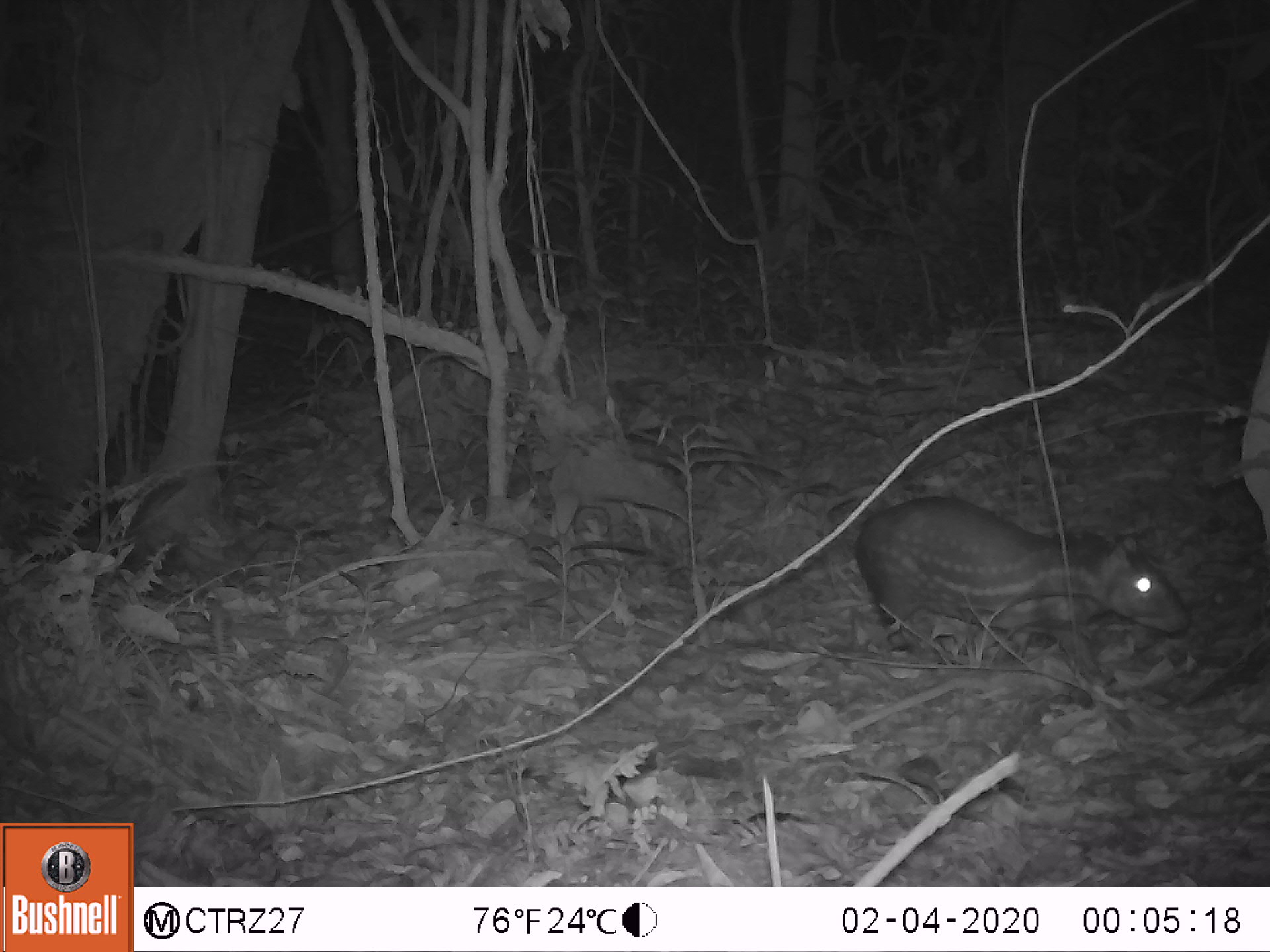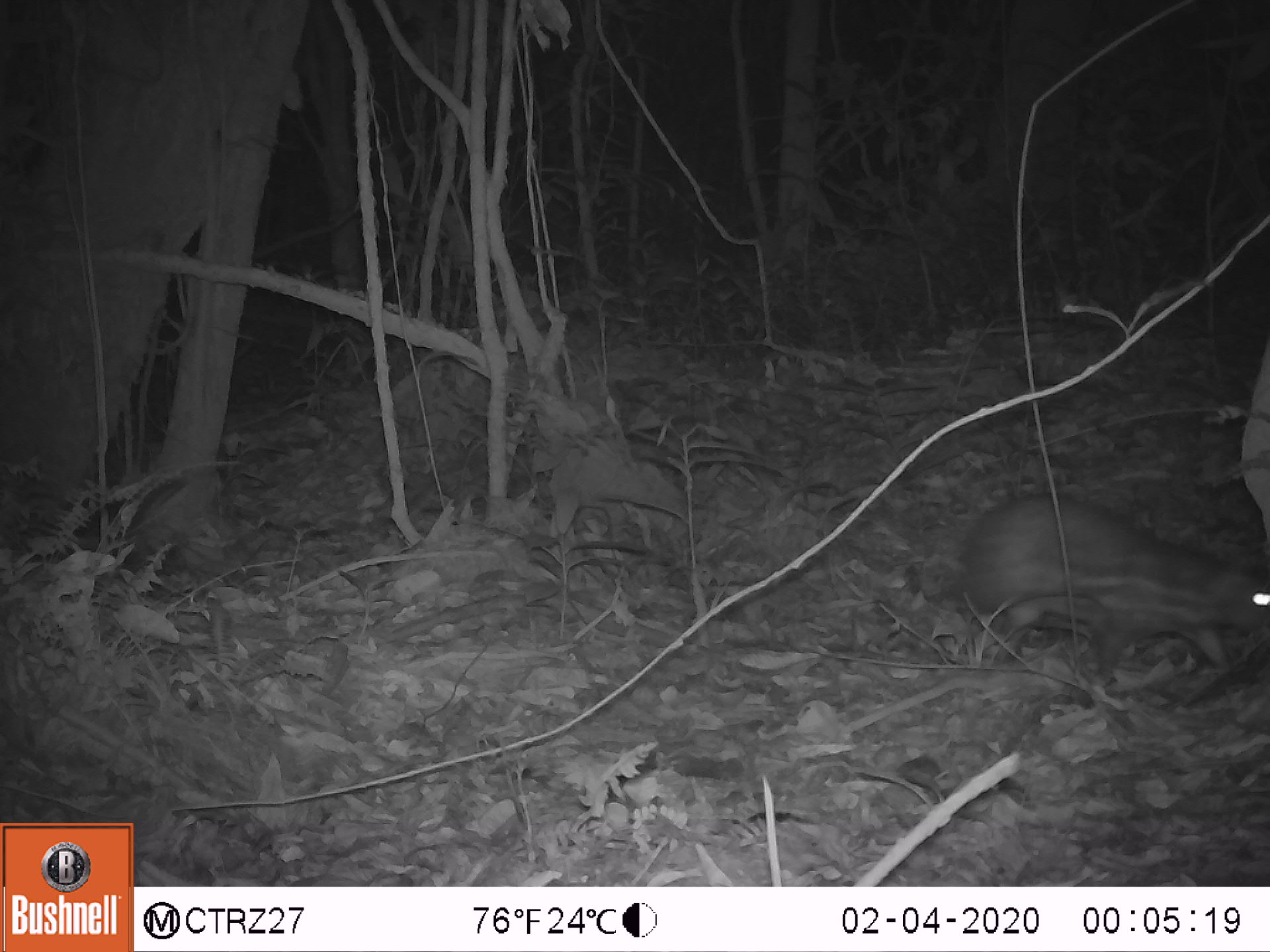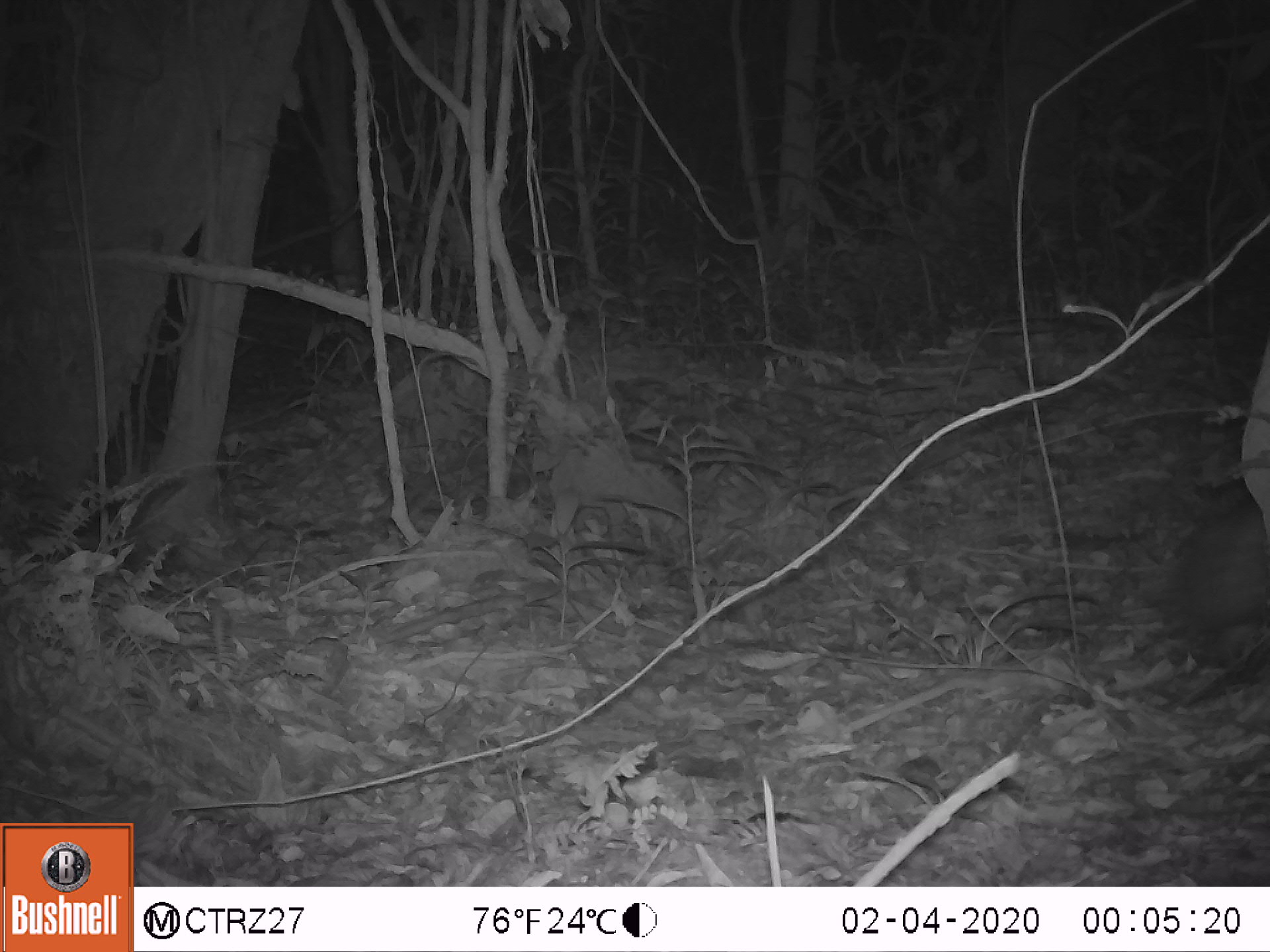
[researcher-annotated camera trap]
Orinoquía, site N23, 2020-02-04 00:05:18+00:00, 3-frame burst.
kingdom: Animalia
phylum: Chordata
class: Mammalia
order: Rodentia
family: Cuniculidae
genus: Cuniculus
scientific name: Cuniculus paca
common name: spotted paca